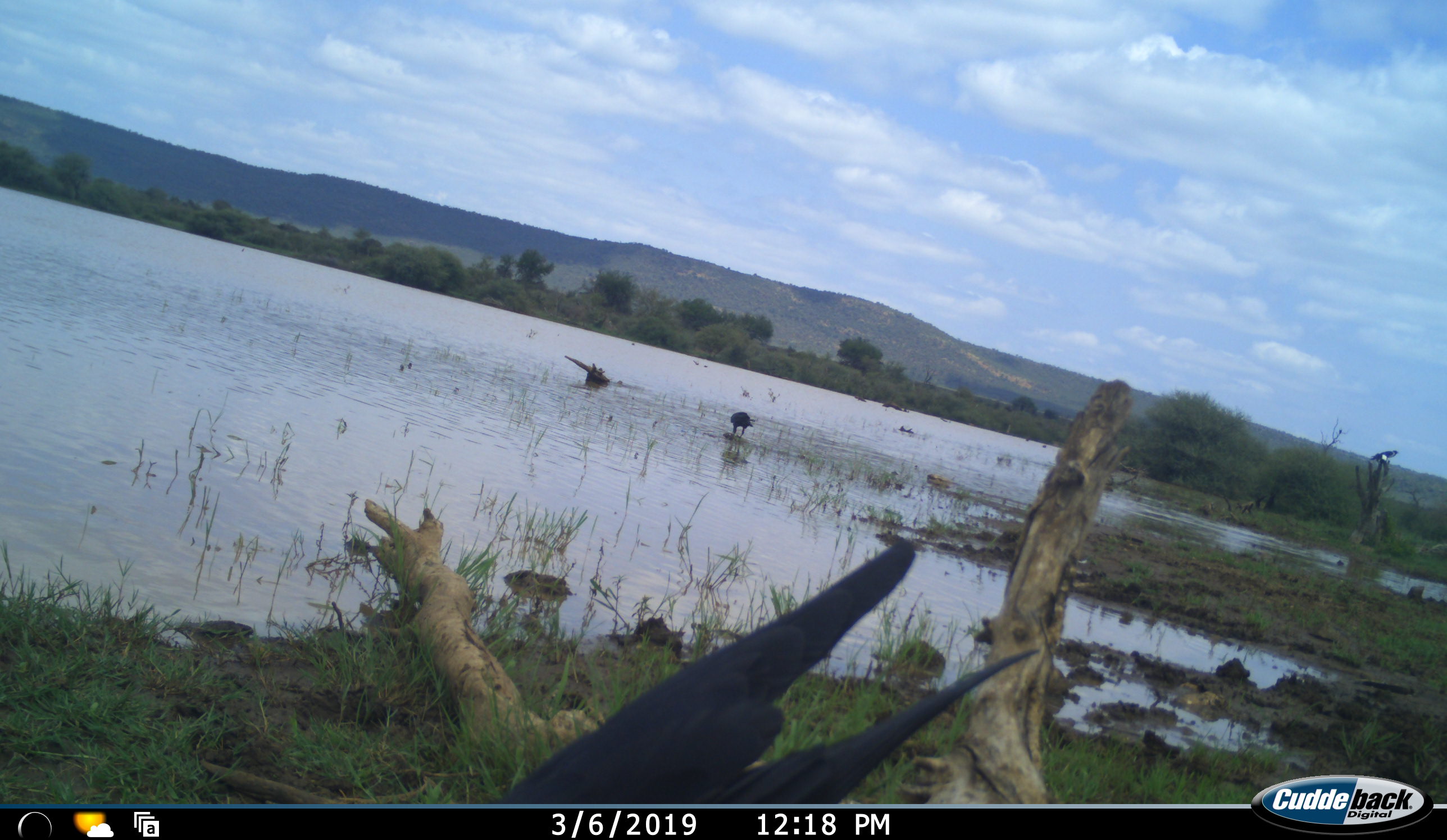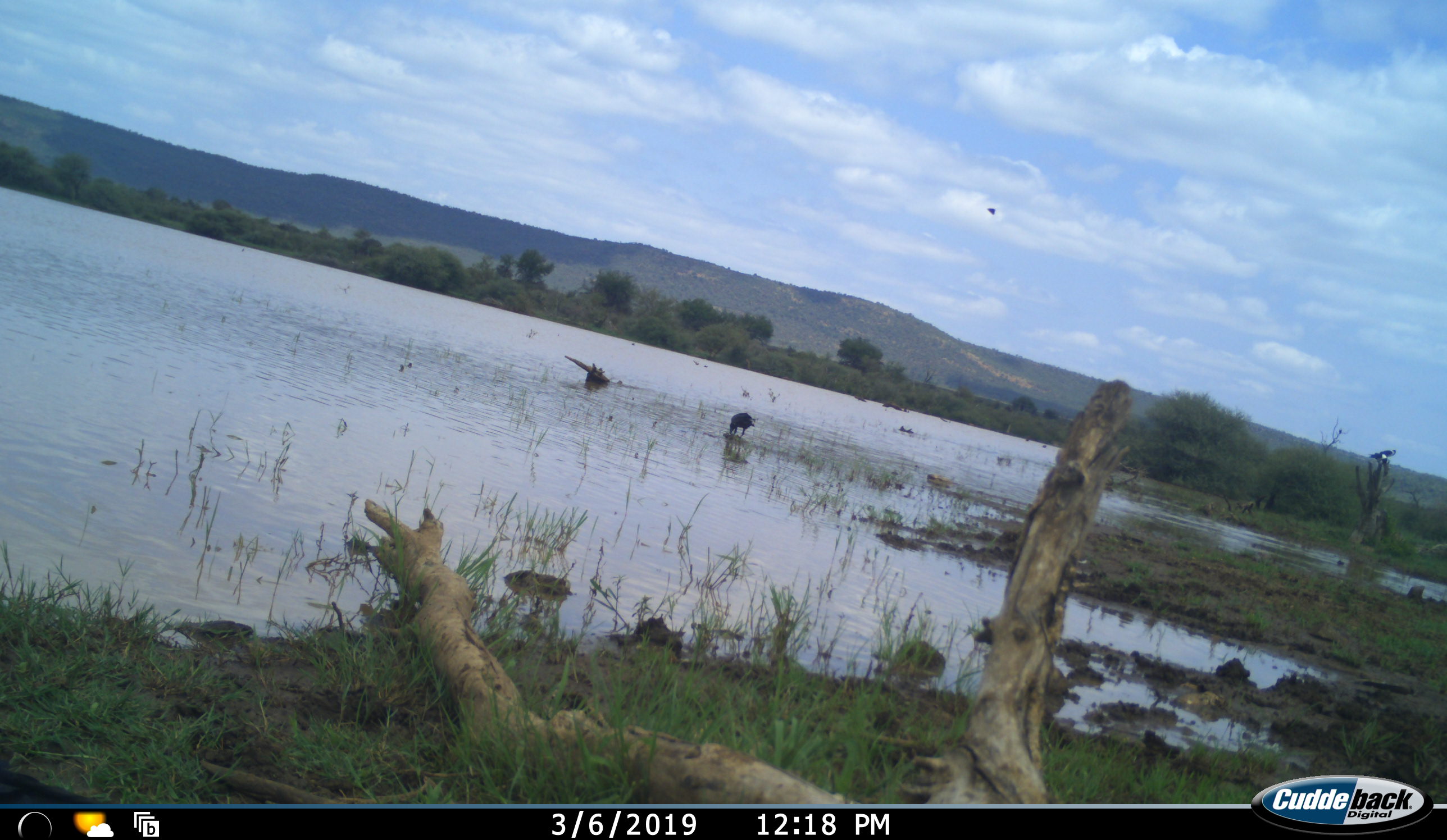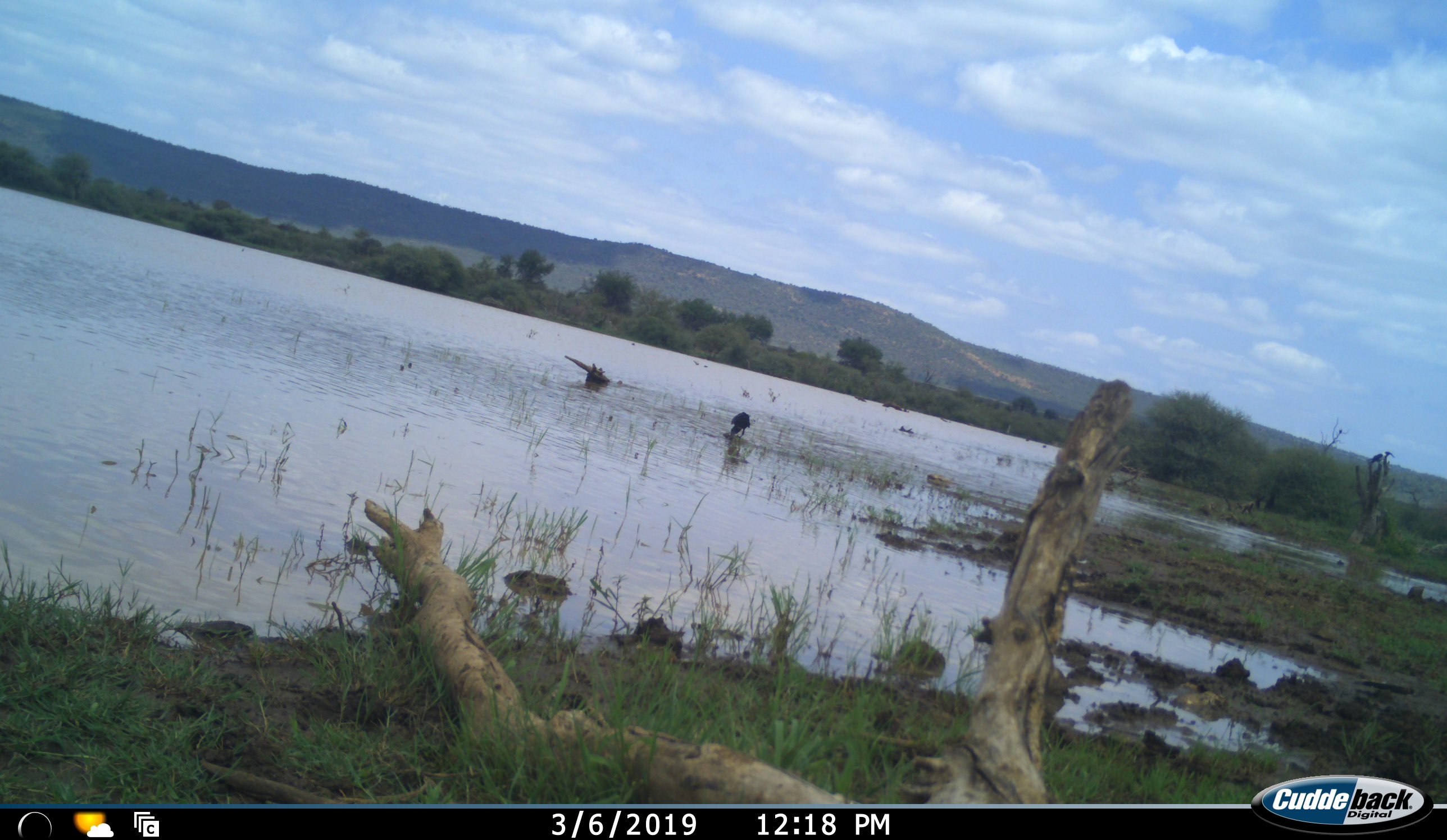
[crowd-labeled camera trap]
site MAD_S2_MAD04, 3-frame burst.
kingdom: Animalia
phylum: Chordata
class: Aves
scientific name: Aves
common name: bird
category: birdother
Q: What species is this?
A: Birdother (bird) (Aves).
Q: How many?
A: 2.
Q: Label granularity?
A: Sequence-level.